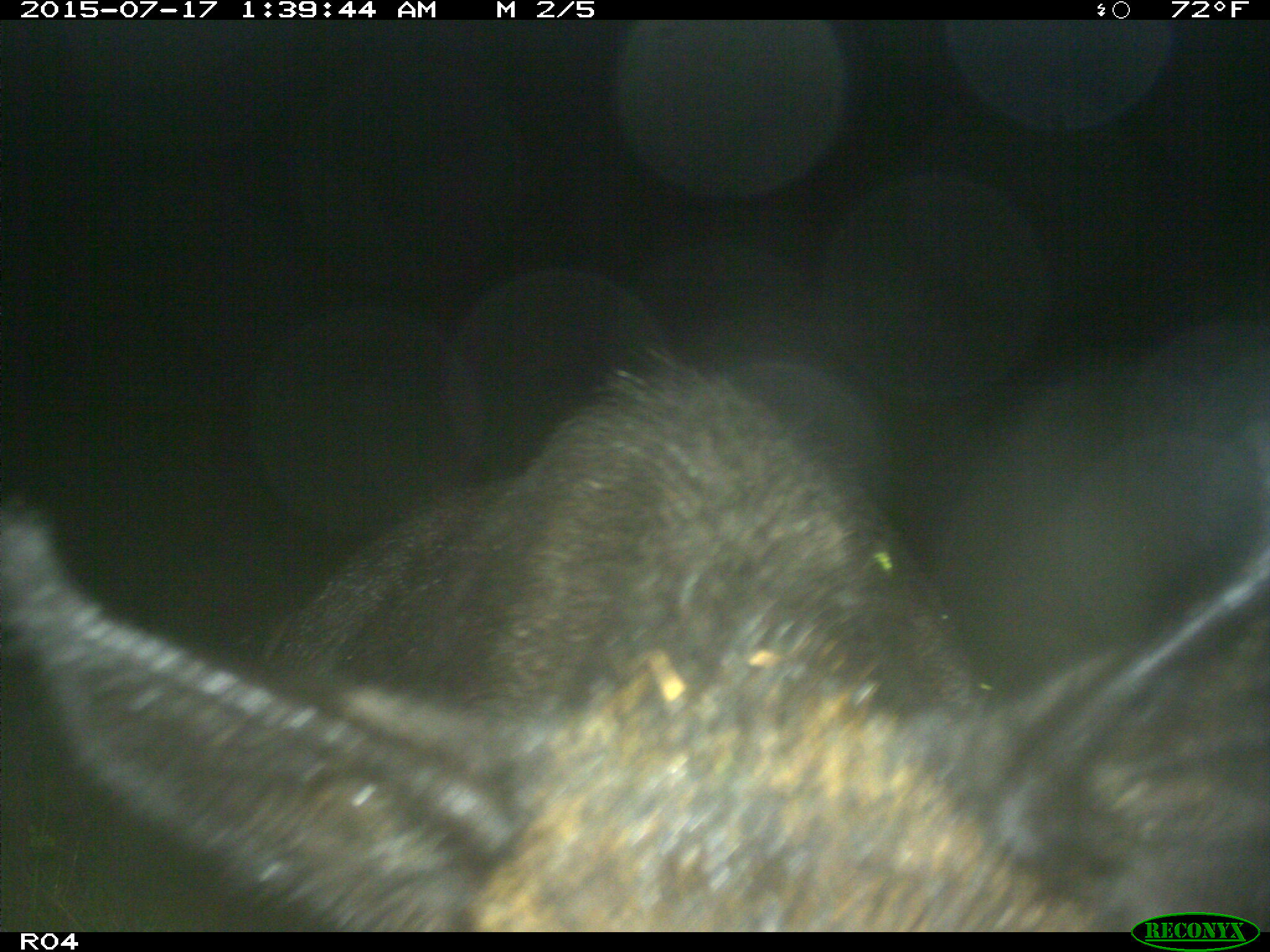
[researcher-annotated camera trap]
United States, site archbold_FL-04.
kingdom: Animalia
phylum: Chordata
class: Mammalia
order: Artiodactyla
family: Suidae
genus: Sus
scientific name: Sus scrofa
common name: wild boar